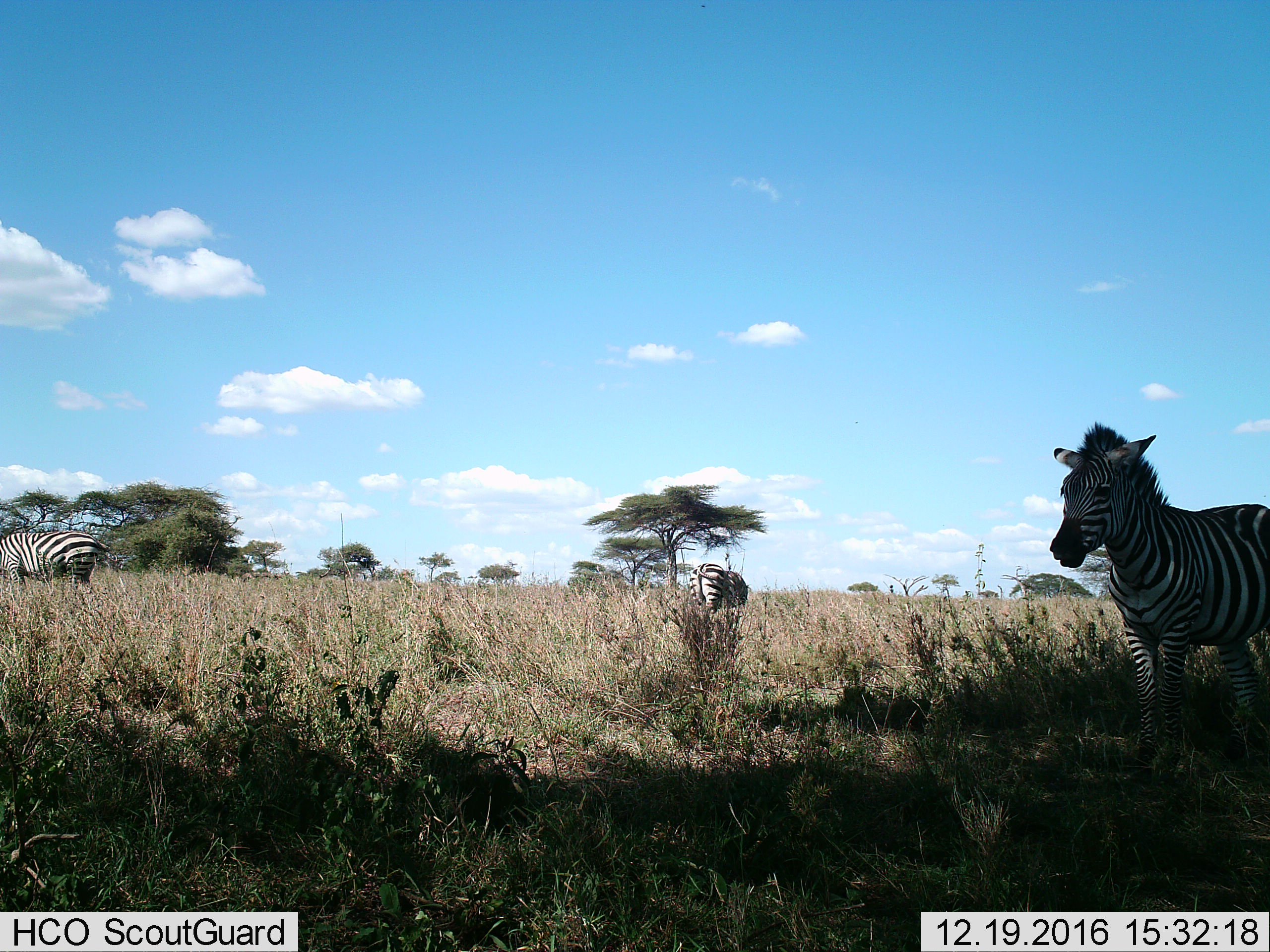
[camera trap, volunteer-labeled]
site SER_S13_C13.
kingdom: Animalia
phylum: Chordata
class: Mammalia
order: Perissodactyla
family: Equidae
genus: Equus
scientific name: Equus quagga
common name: plains zebra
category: zebraplains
Zebraplains (plains zebra) (Equus quagga), count 3. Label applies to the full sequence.